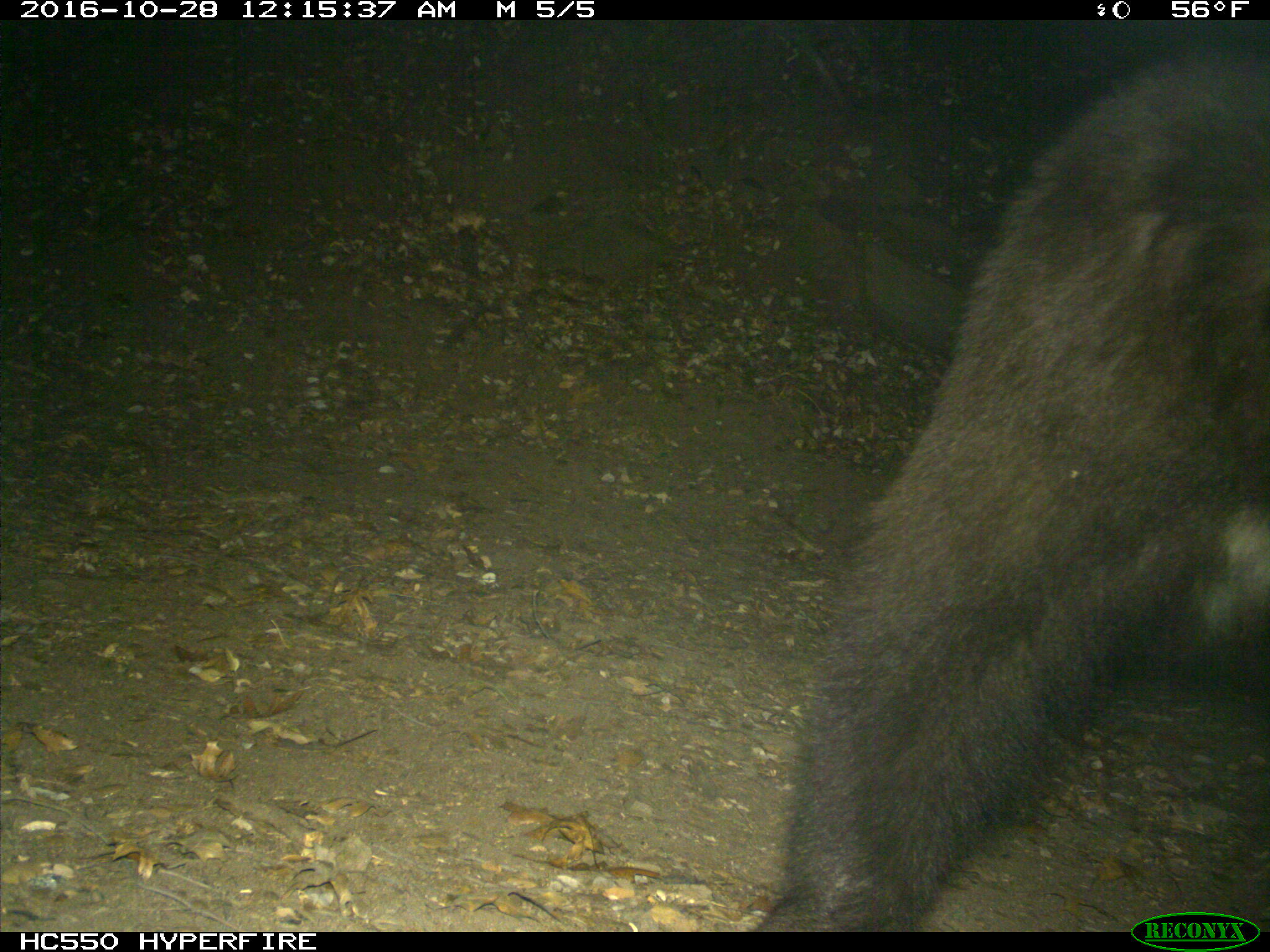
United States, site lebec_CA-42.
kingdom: Animalia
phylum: Chordata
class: Mammalia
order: Carnivora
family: Ursidae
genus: Ursus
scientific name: Ursus americanus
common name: american black bear